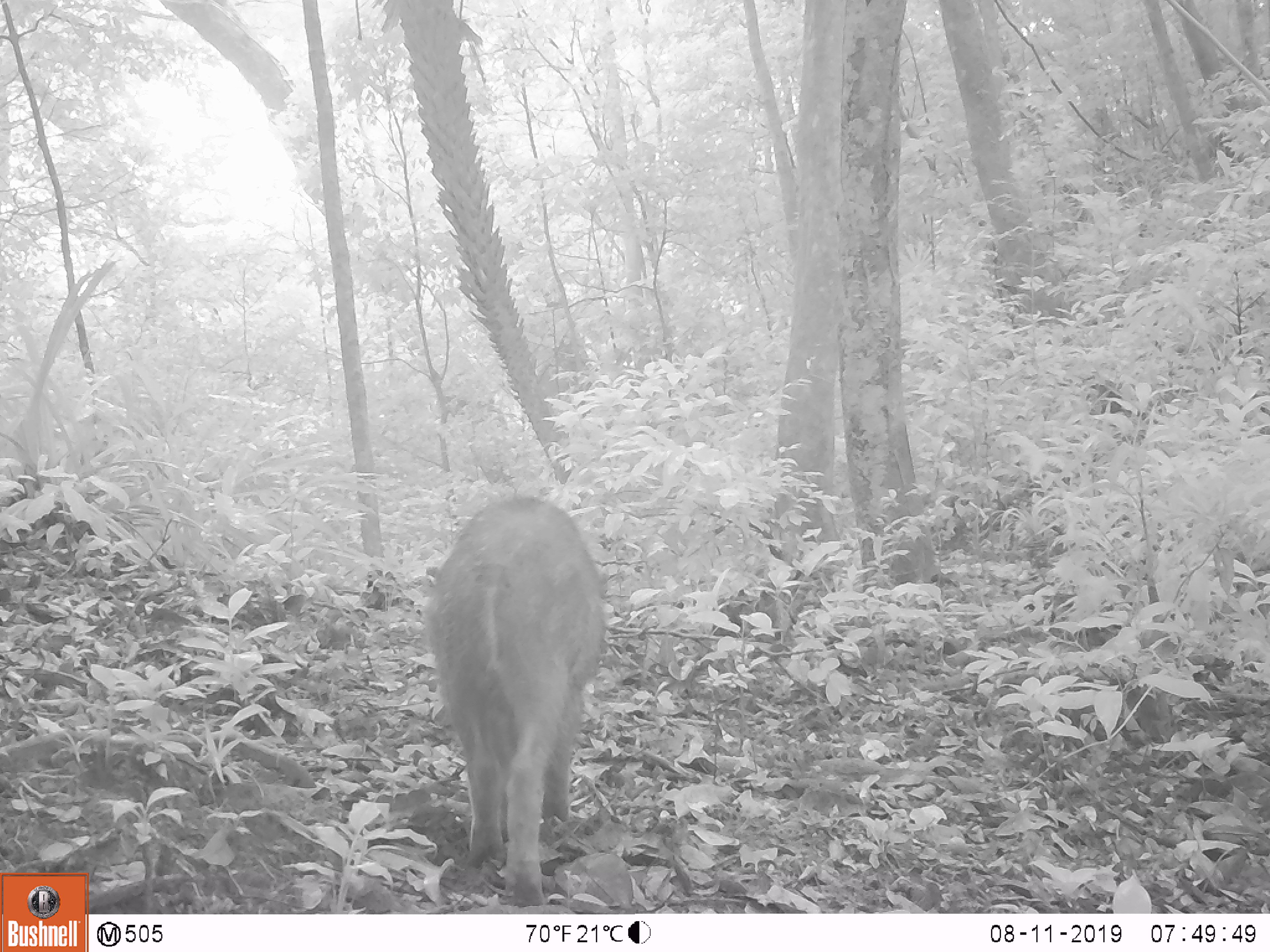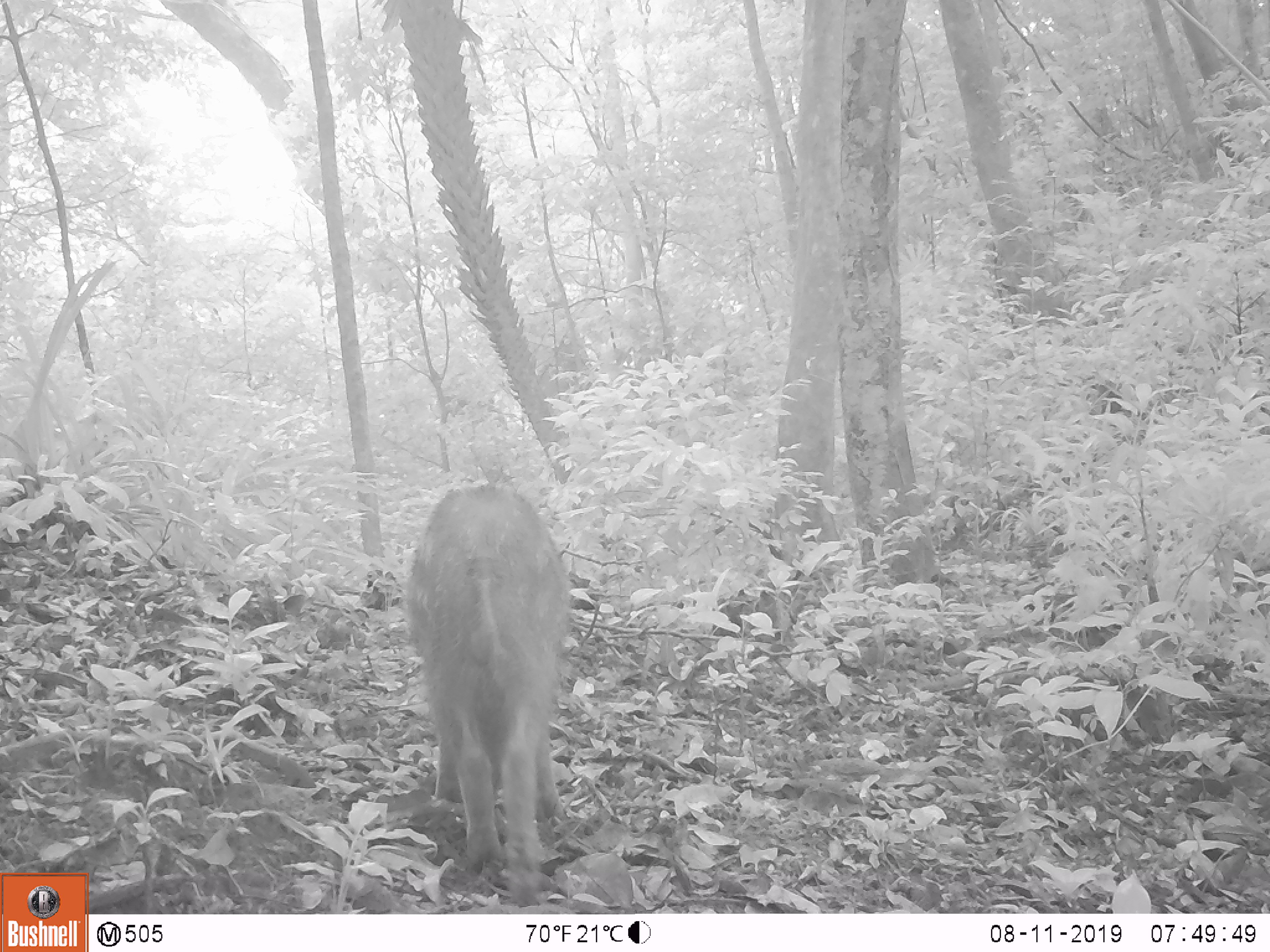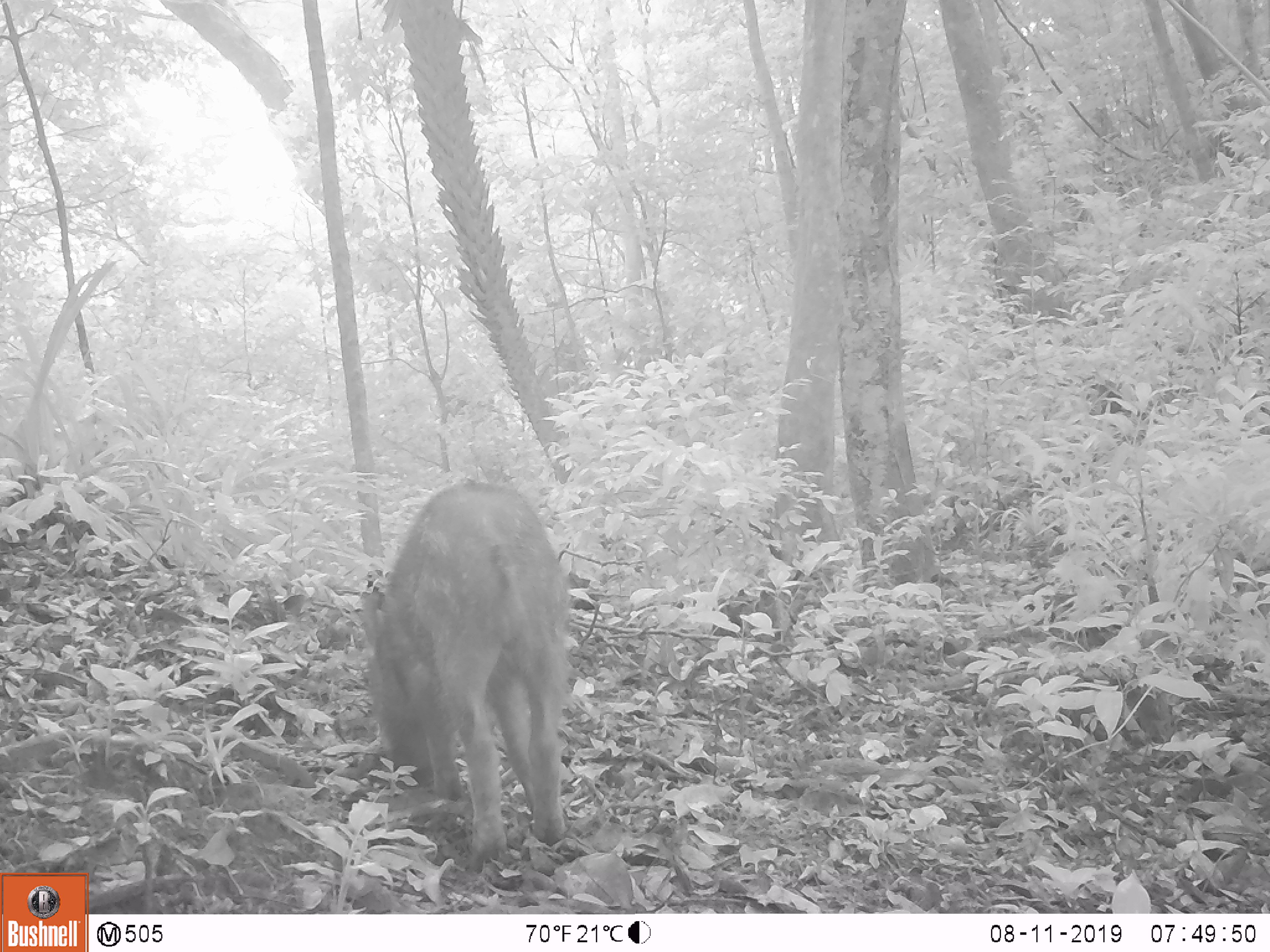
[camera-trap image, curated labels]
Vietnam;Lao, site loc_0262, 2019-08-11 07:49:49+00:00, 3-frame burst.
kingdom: Animalia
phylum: Chordata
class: Mammalia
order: Artiodactyla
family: Suidae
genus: Sus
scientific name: Sus scrofa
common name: eurasian wild pig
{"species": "eurasian wild pig (Sus scrofa)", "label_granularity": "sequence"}